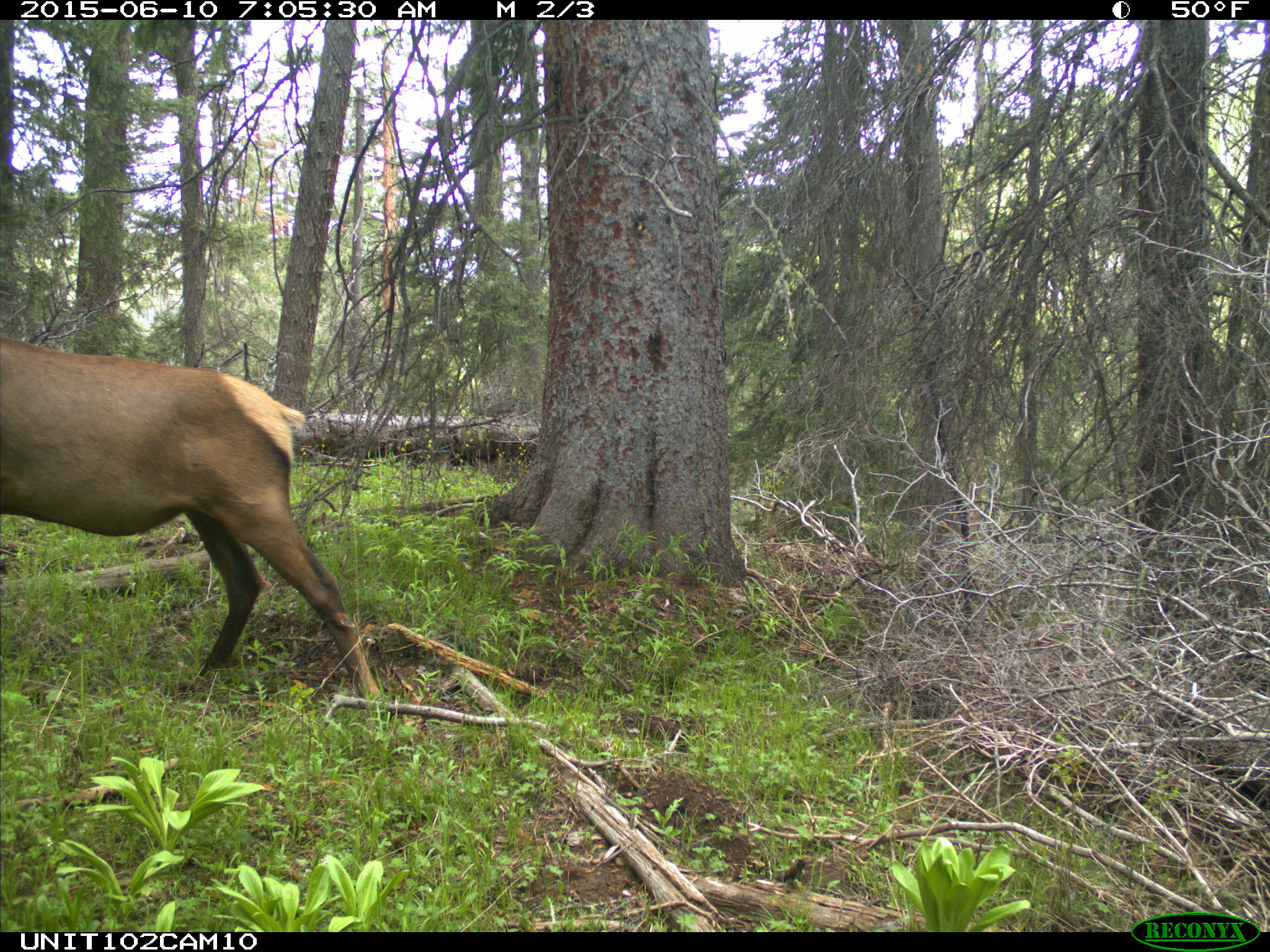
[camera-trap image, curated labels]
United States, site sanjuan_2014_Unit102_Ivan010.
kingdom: Animalia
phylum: Chordata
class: Mammalia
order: Artiodactyla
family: Cervidae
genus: Cervus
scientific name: Cervus elaphus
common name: red deer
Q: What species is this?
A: Cervus elaphus (red deer).